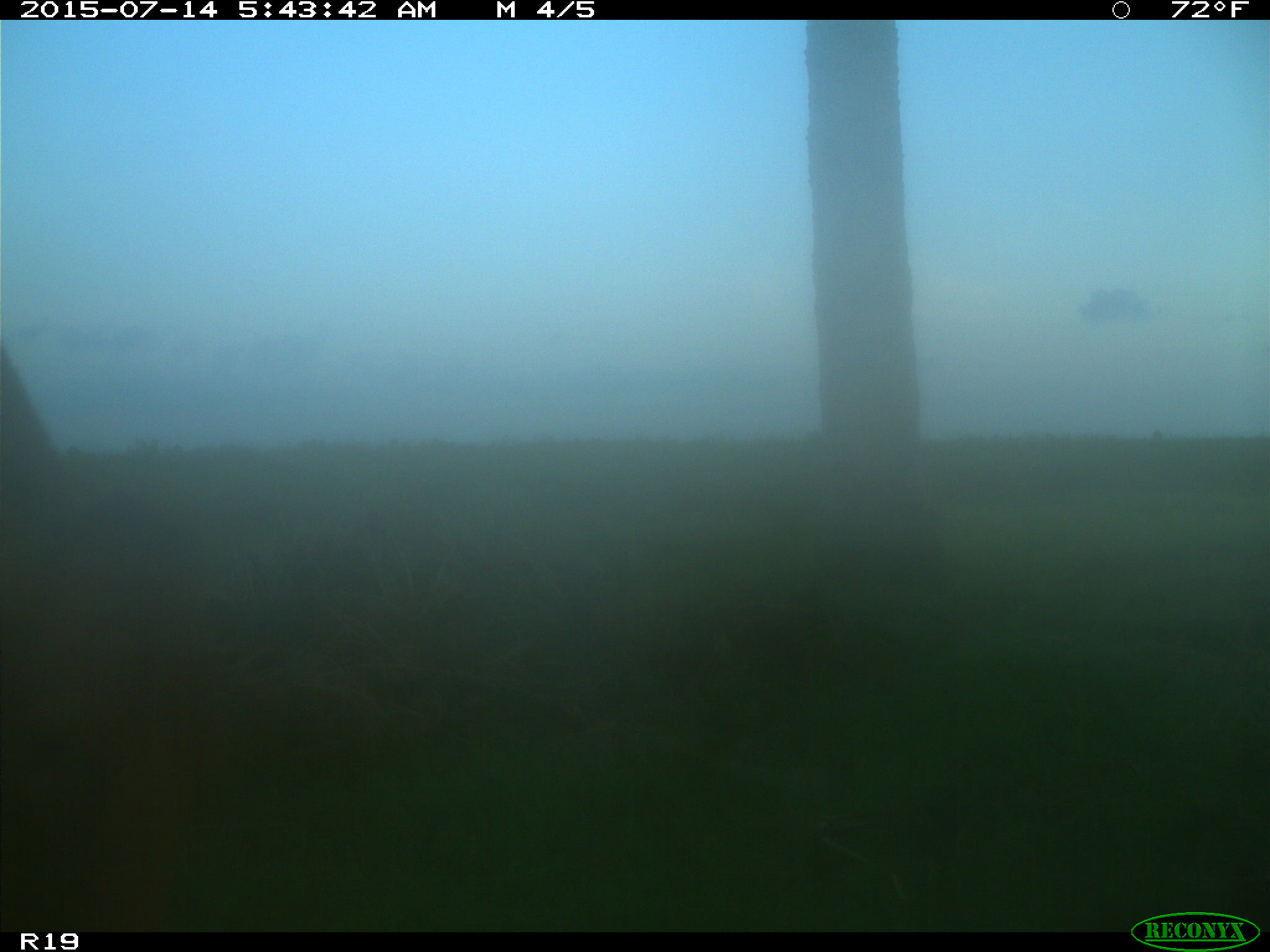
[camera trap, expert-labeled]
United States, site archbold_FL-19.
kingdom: Animalia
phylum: Chordata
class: Mammalia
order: Artiodactyla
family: Bovidae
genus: Bos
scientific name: Bos taurus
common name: domestic cow